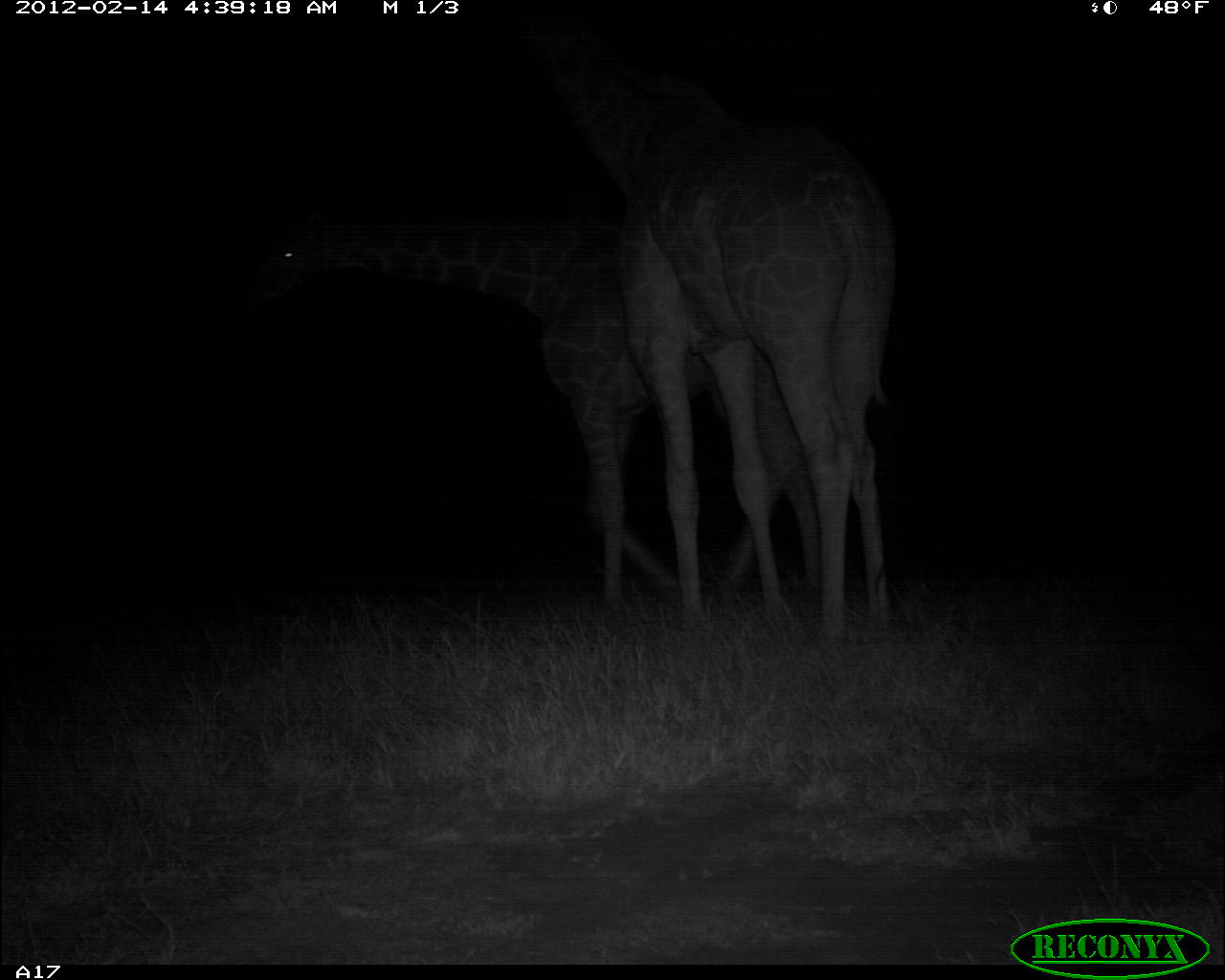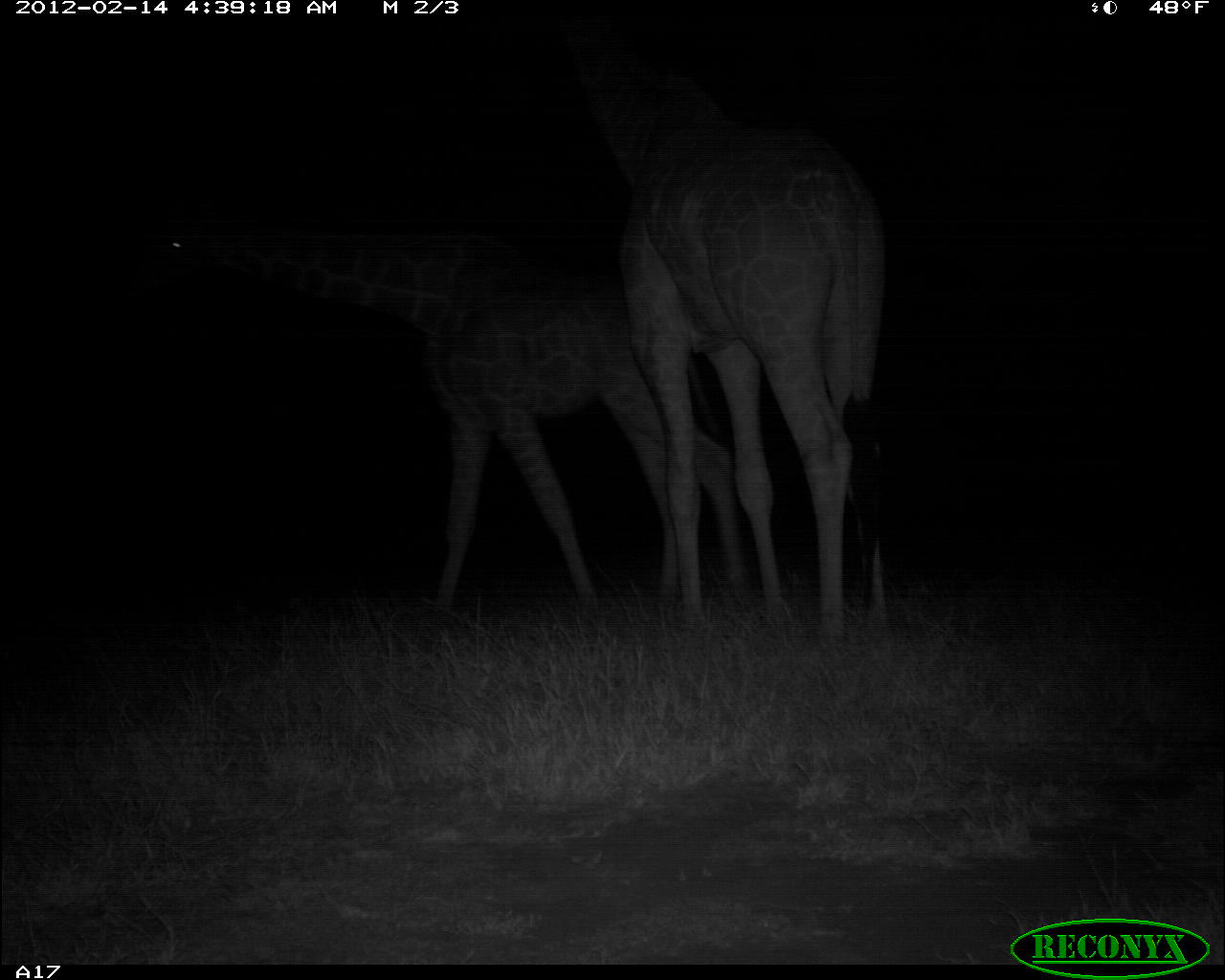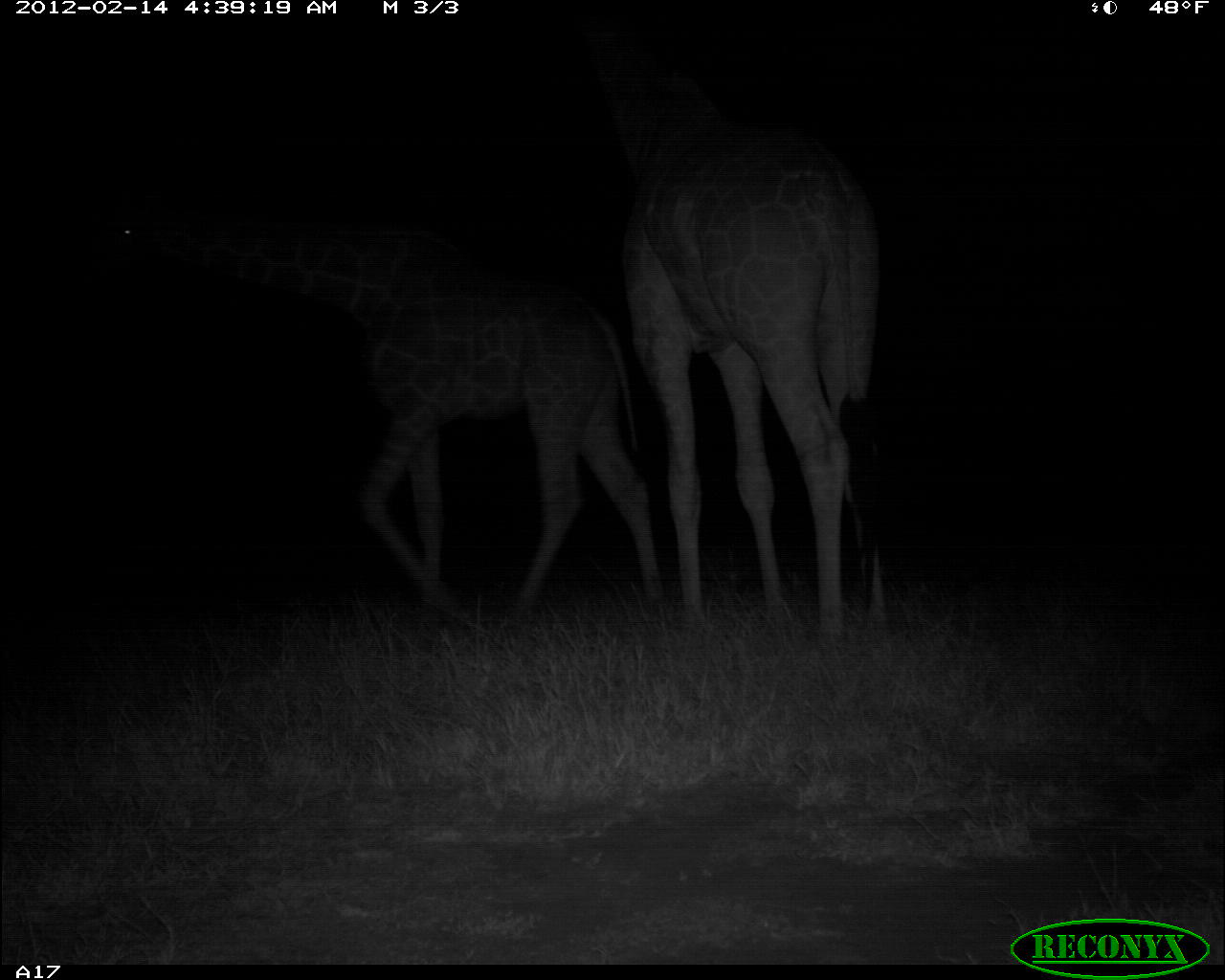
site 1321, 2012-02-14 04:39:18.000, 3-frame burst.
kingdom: Animalia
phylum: Chordata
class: Mammalia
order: Artiodactyla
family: Giraffidae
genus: Giraffa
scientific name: Giraffa camelopardalis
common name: giraffe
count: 2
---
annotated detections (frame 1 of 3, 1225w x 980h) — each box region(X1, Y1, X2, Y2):
giraffa camelopardalis: region(518, 15, 908, 644); region(235, 196, 819, 609)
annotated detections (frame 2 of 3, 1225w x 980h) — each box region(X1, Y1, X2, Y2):
giraffa camelopardalis: region(124, 191, 751, 614); region(560, 14, 895, 638)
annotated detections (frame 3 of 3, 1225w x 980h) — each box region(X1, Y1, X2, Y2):
giraffa camelopardalis: region(87, 183, 665, 614); region(585, 16, 893, 640)